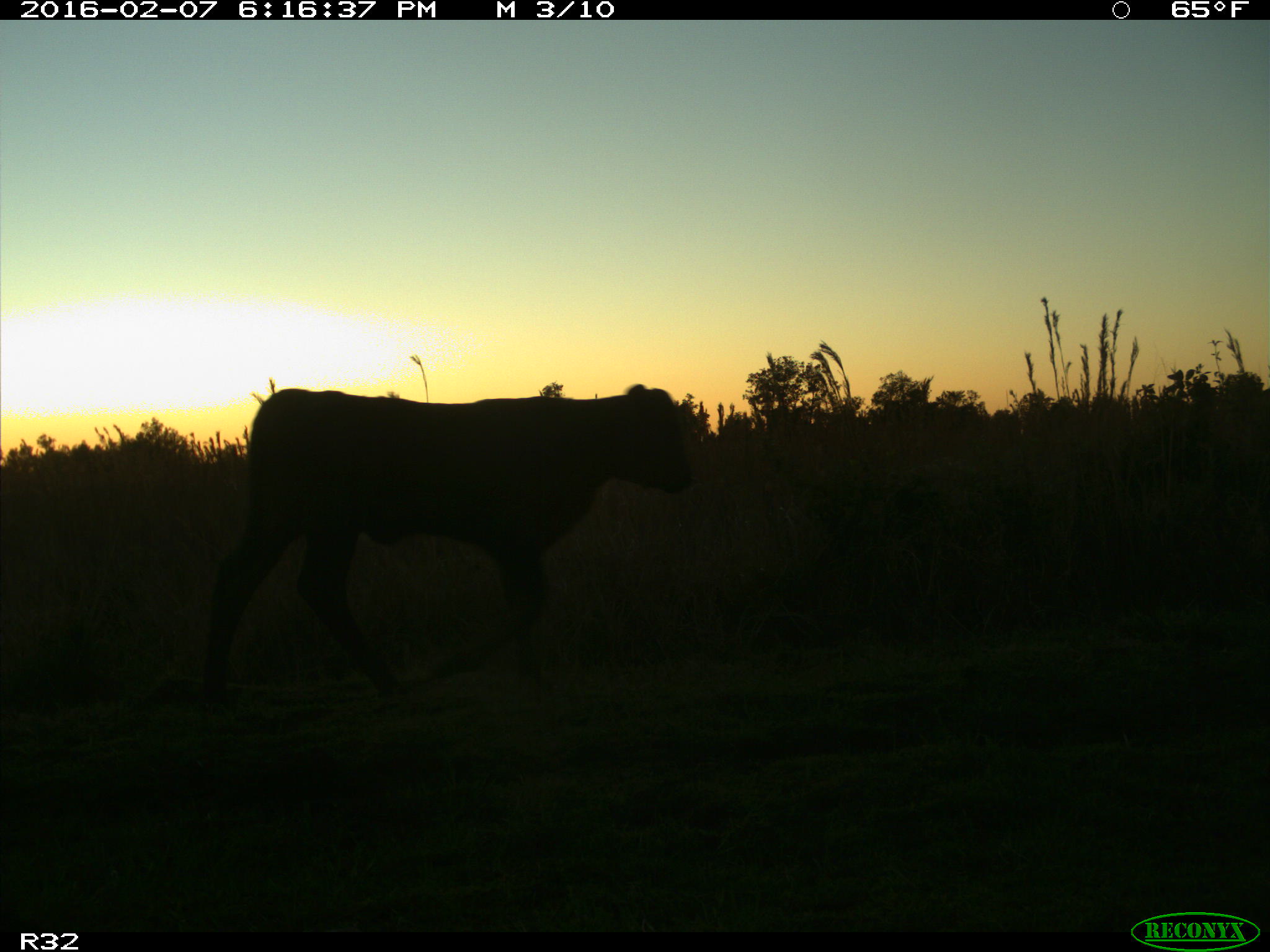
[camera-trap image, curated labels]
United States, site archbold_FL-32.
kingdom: Animalia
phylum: Chordata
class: Mammalia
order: Artiodactyla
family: Bovidae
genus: Bos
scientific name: Bos taurus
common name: domestic cow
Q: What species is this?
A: Bos taurus (domestic cow).